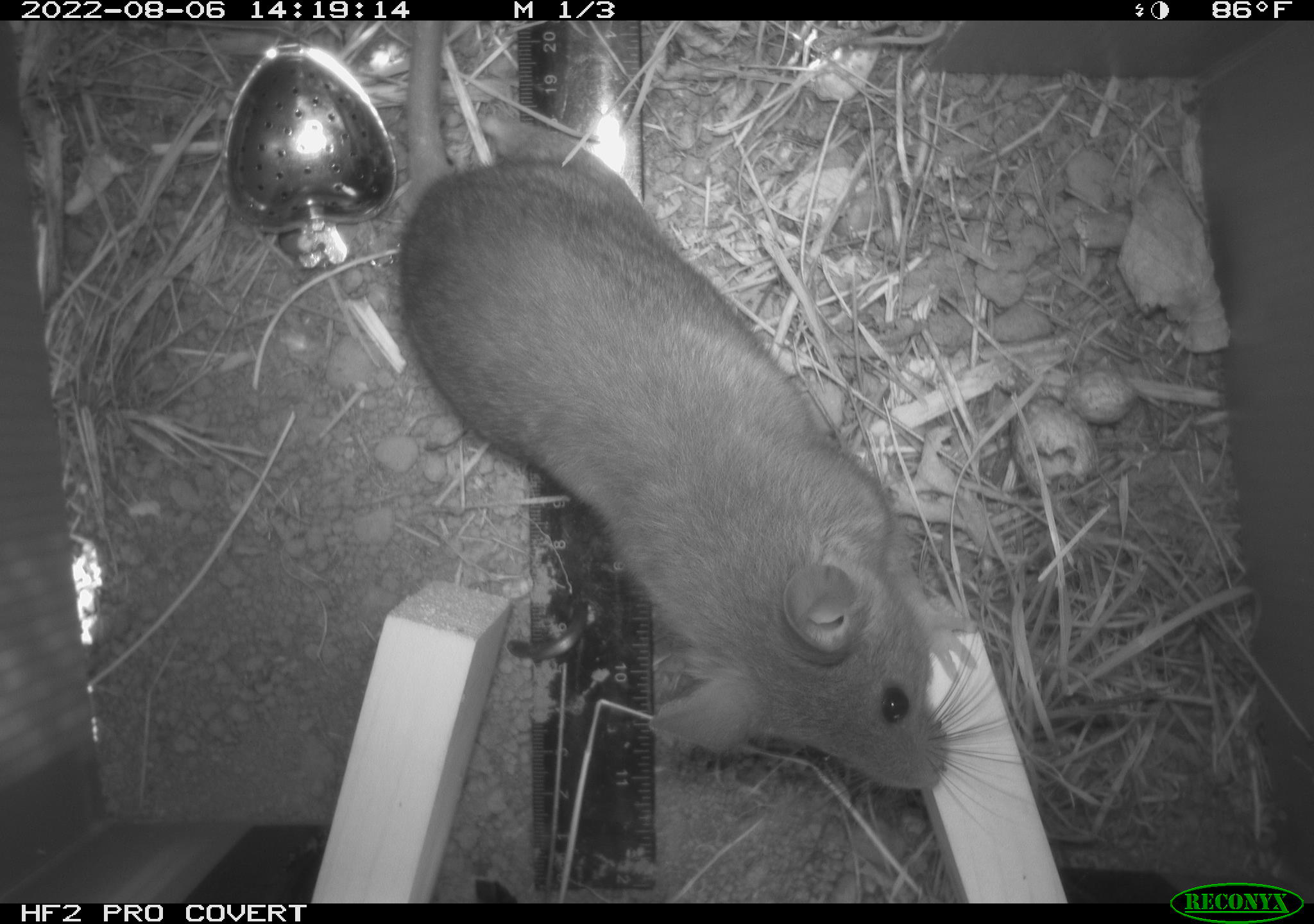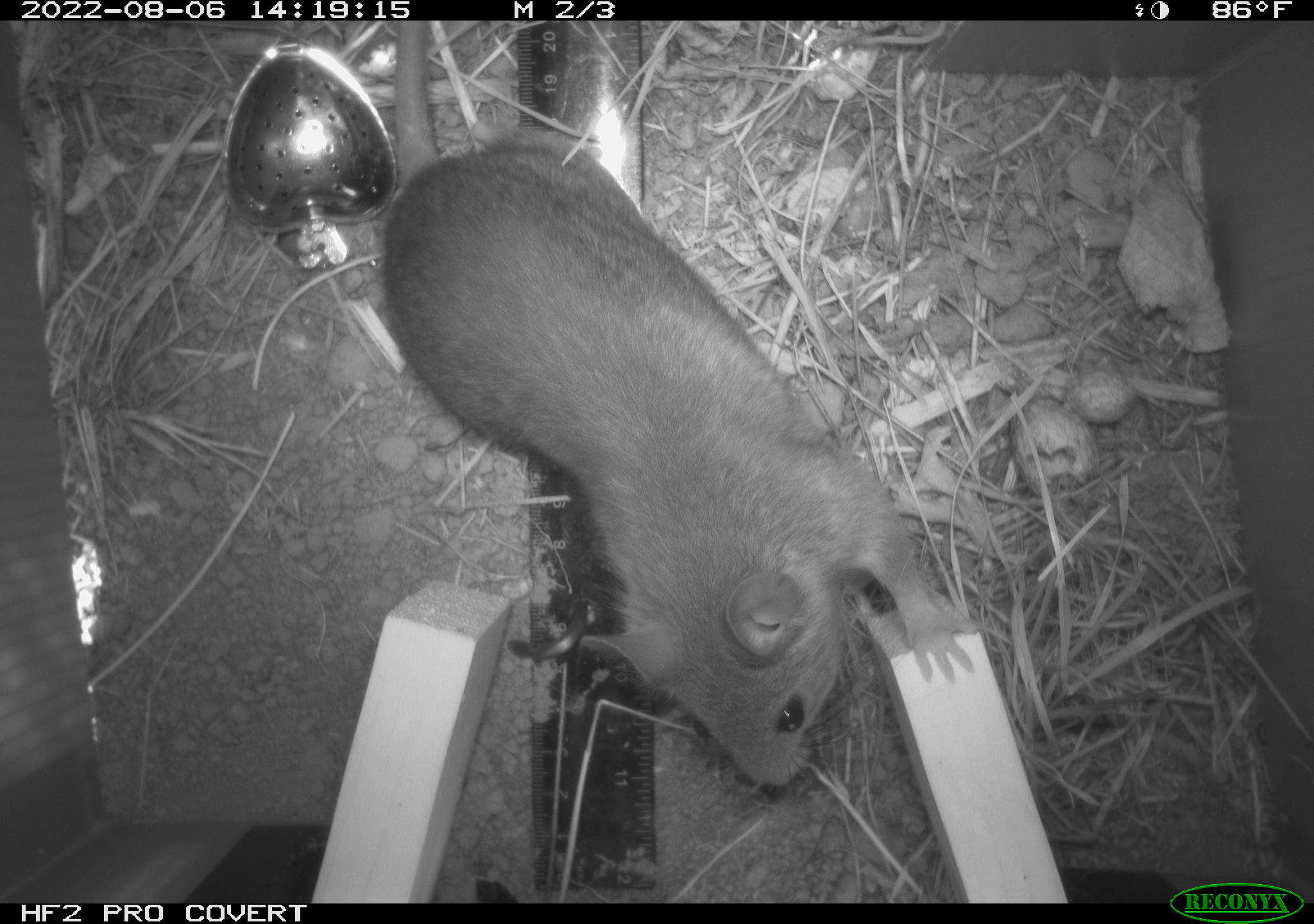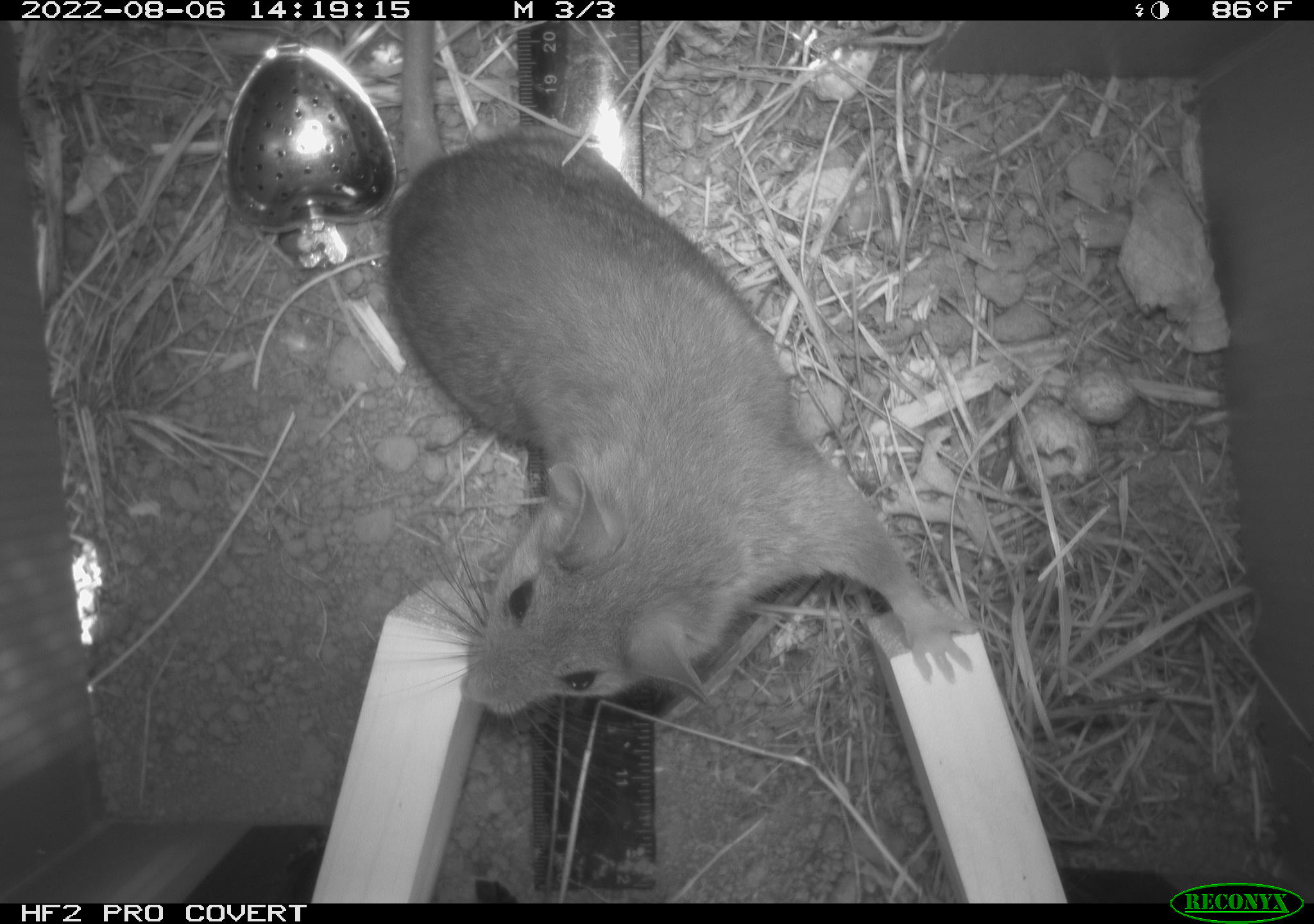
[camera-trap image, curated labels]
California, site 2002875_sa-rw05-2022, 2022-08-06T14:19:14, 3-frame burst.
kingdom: Animalia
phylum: Chordata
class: Mammalia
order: Rodentia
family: Cricetidae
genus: Neotoma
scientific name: Neotoma fuscipes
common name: dusky-footed woodrat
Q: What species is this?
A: Dusky-footed woodrat (Neotoma fuscipes).